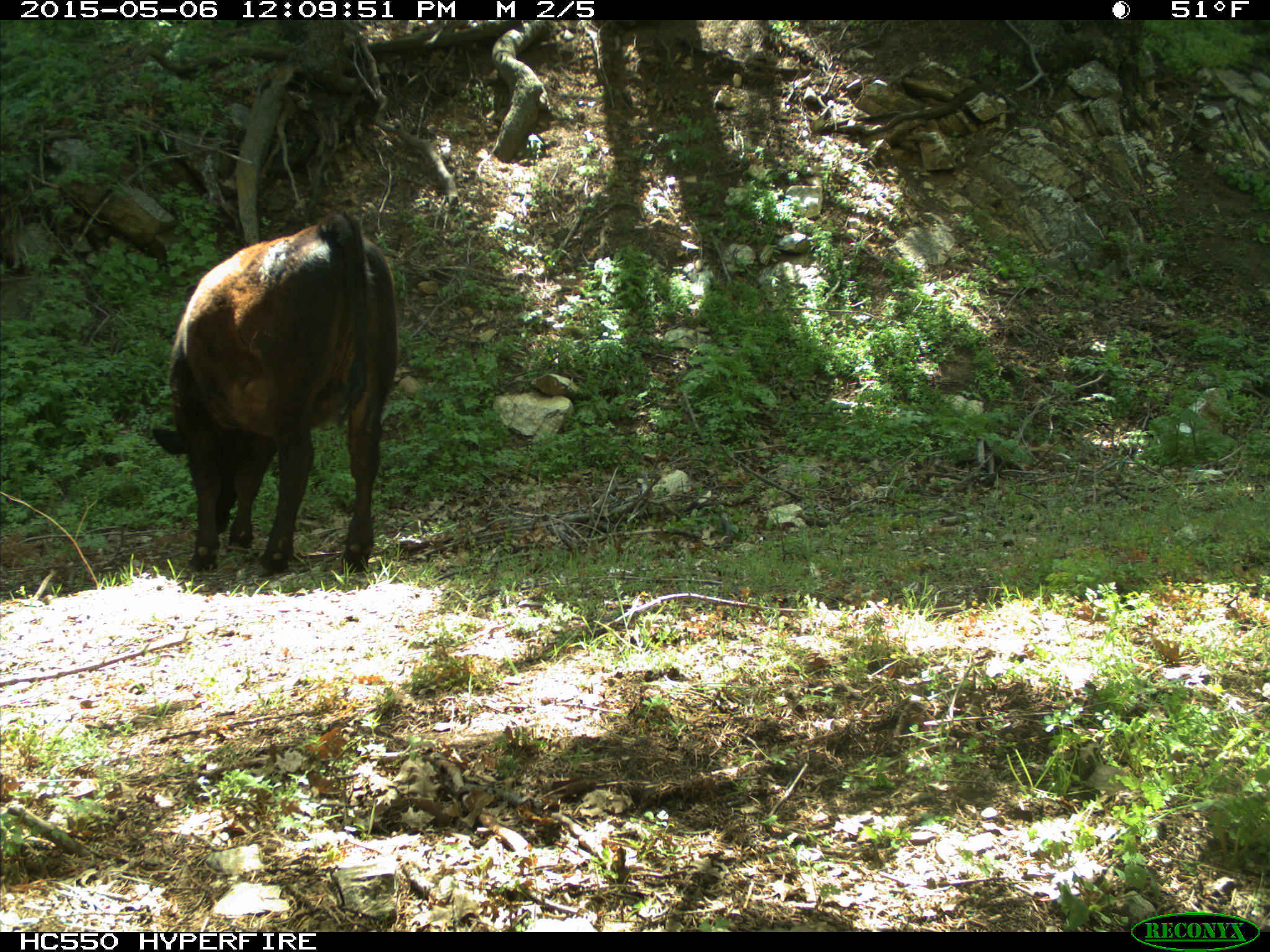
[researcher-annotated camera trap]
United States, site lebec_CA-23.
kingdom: Animalia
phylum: Chordata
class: Mammalia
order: Artiodactyla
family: Bovidae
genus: Bos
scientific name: Bos taurus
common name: domestic cow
Bos taurus (domestic cow).